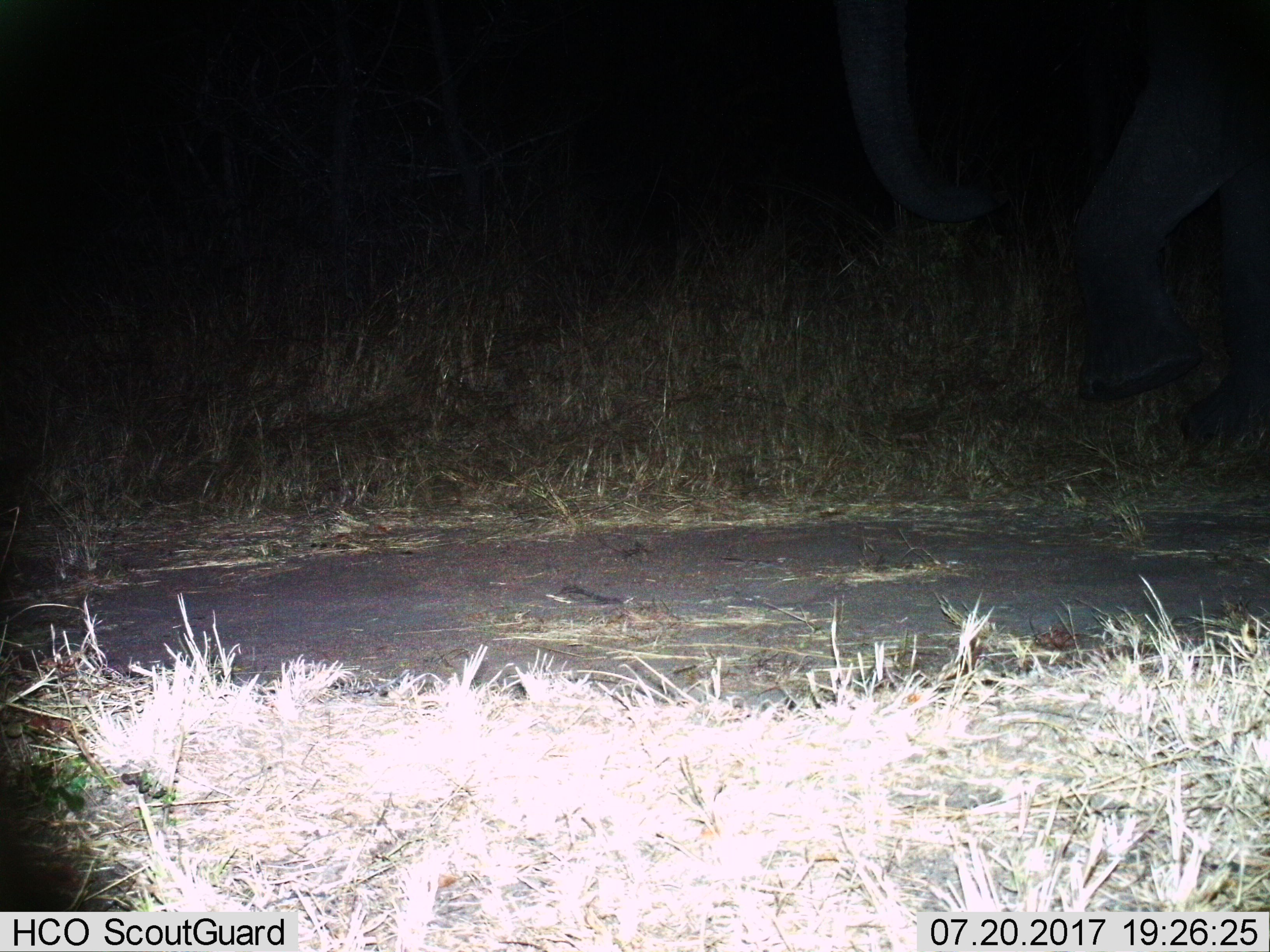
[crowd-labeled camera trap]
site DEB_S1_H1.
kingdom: Animalia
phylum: Chordata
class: Mammalia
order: Proboscidea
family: Elephantidae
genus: Loxodonta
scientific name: Loxodonta africana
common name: african bush elephant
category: elephant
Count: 1.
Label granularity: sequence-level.